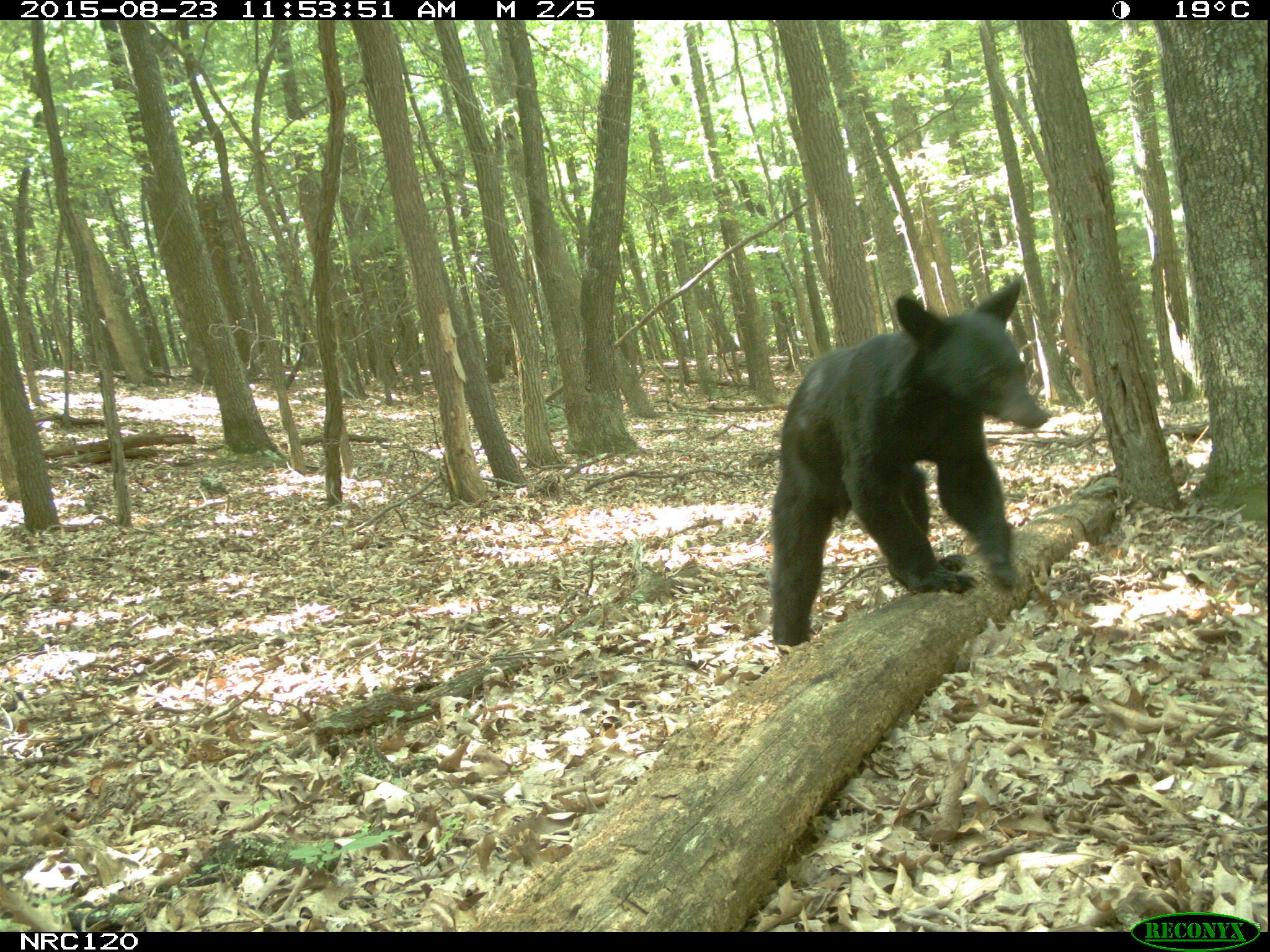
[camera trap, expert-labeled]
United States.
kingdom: Animalia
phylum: Chordata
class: Mammalia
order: Carnivora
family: Ursidae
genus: Ursus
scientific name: Ursus americanus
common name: american black bear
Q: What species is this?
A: American Black Bear (Ursus americanus).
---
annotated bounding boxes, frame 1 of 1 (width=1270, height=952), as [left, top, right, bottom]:
American Black Bear: [747, 275, 1073, 650]